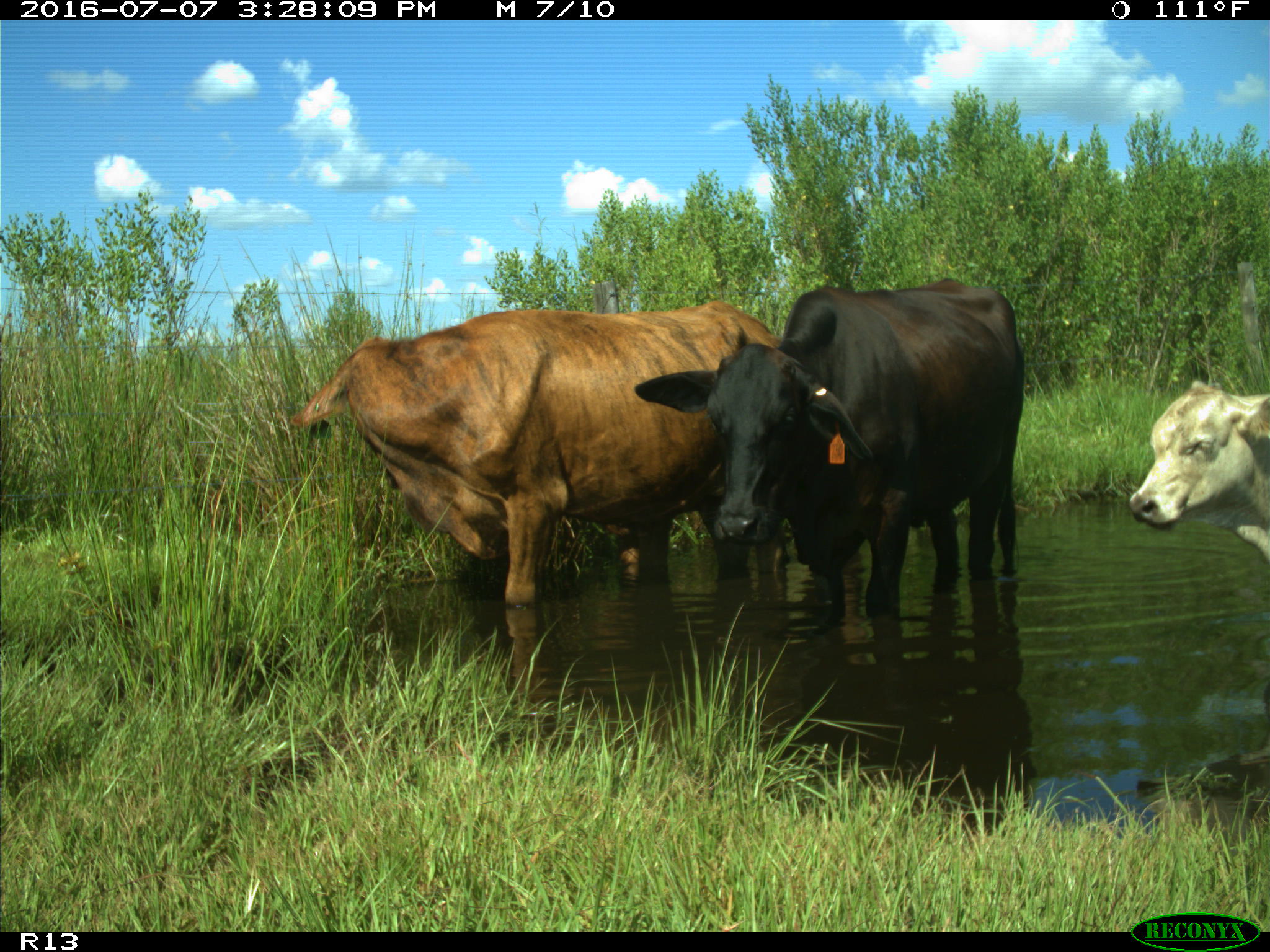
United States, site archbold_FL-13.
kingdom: Animalia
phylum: Chordata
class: Mammalia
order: Artiodactyla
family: Bovidae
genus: Bos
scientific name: Bos taurus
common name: domestic cow